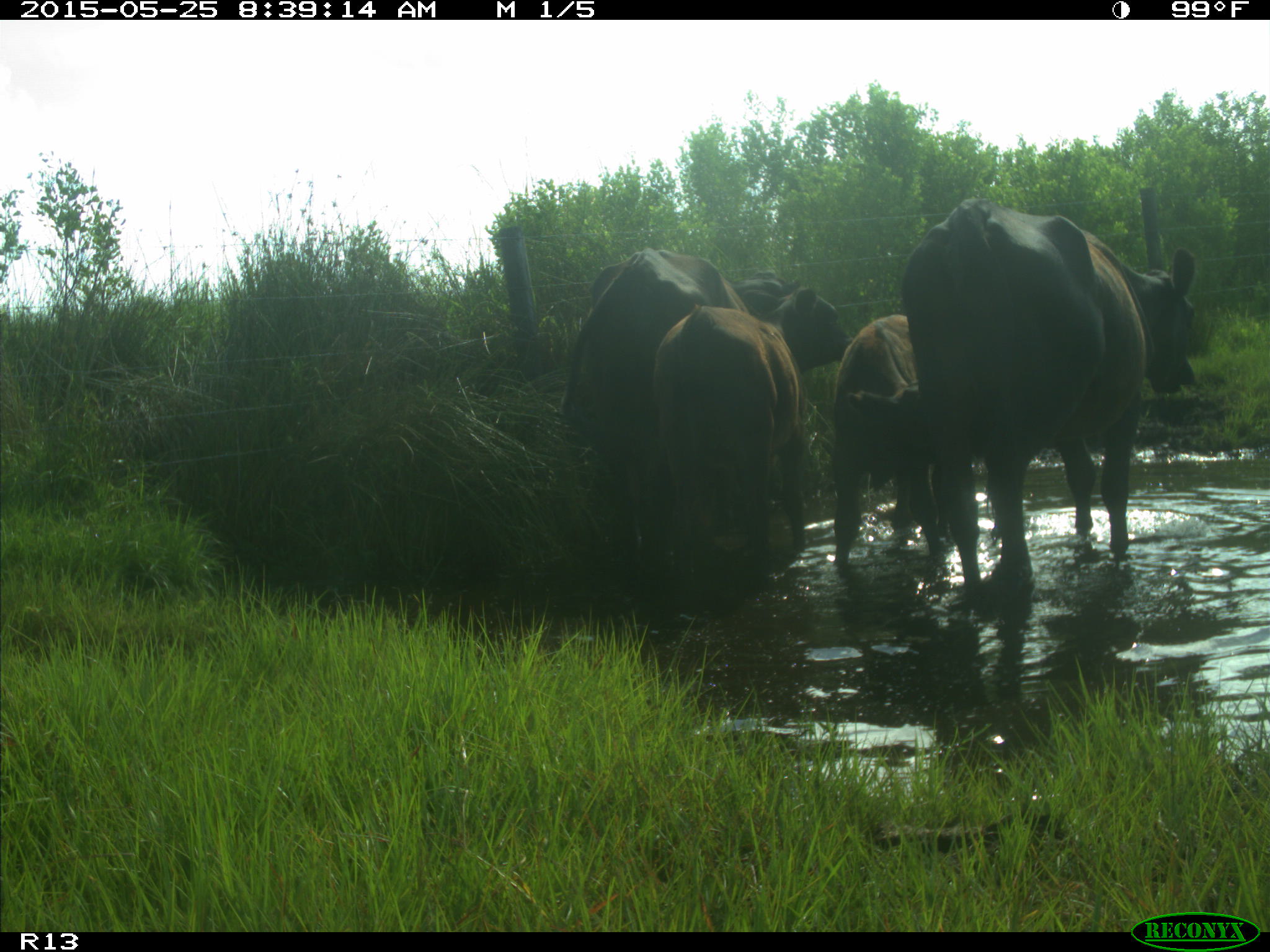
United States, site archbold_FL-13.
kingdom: Animalia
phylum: Chordata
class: Mammalia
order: Artiodactyla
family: Bovidae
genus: Bos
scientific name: Bos taurus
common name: domestic cow